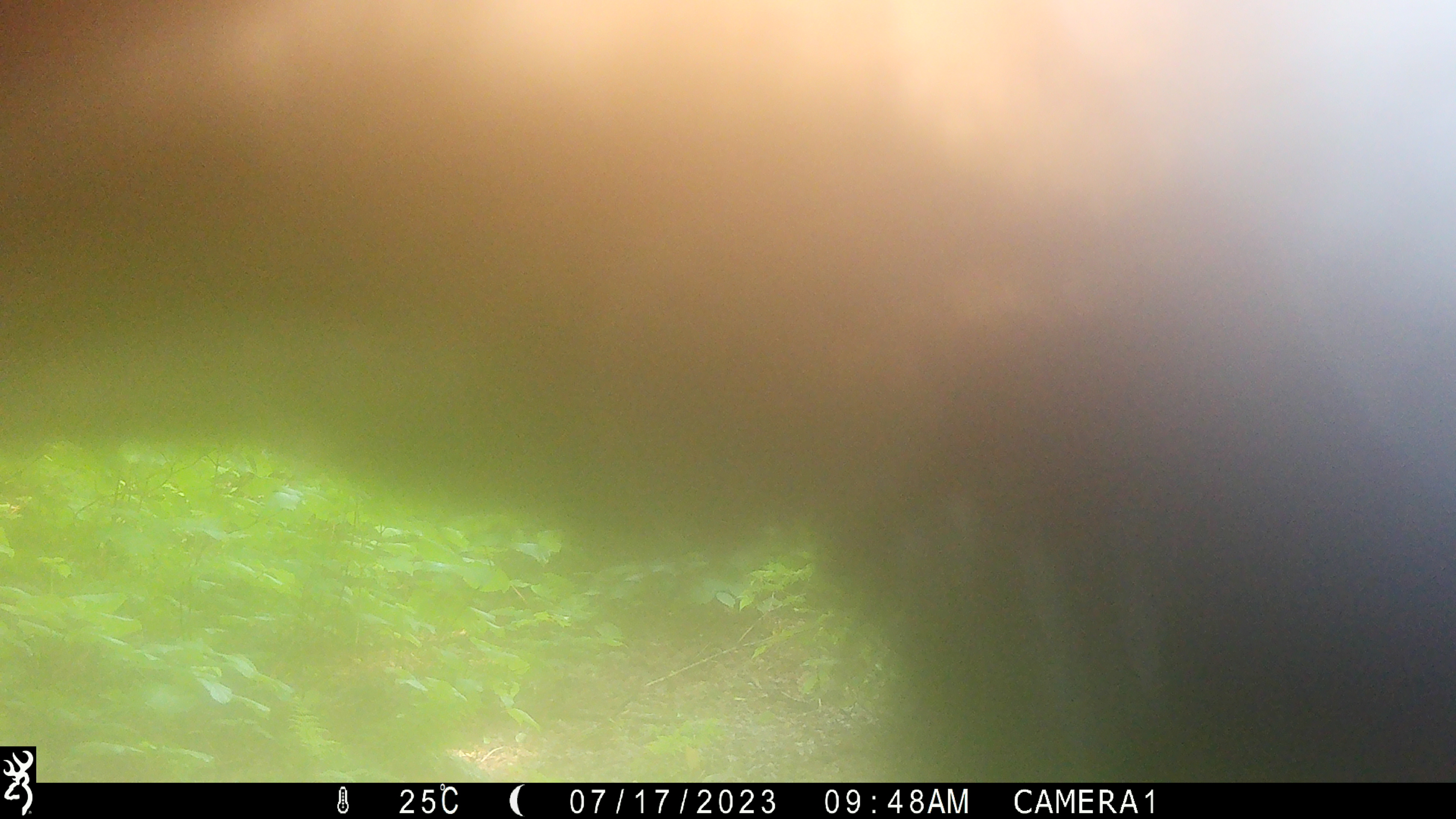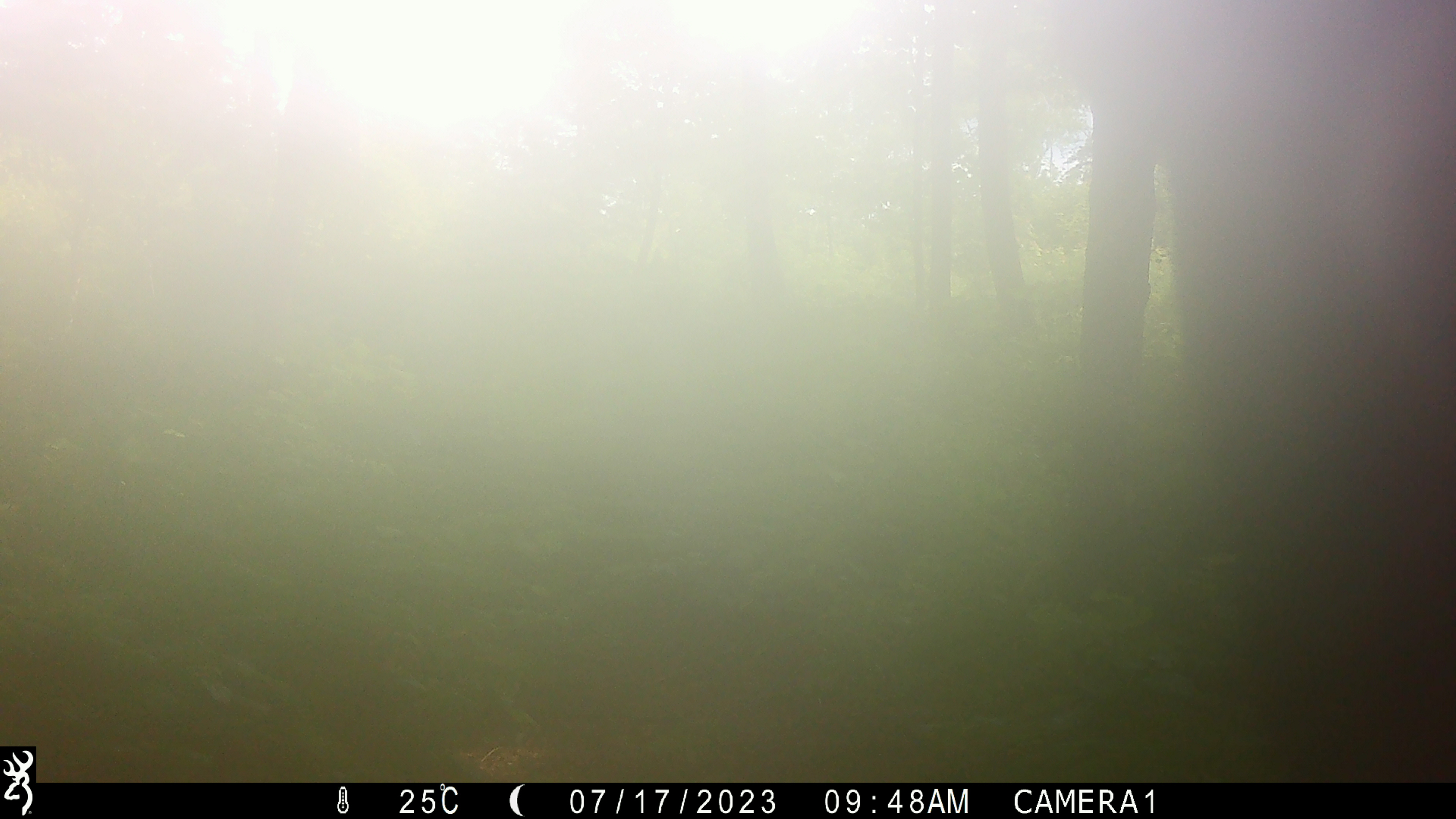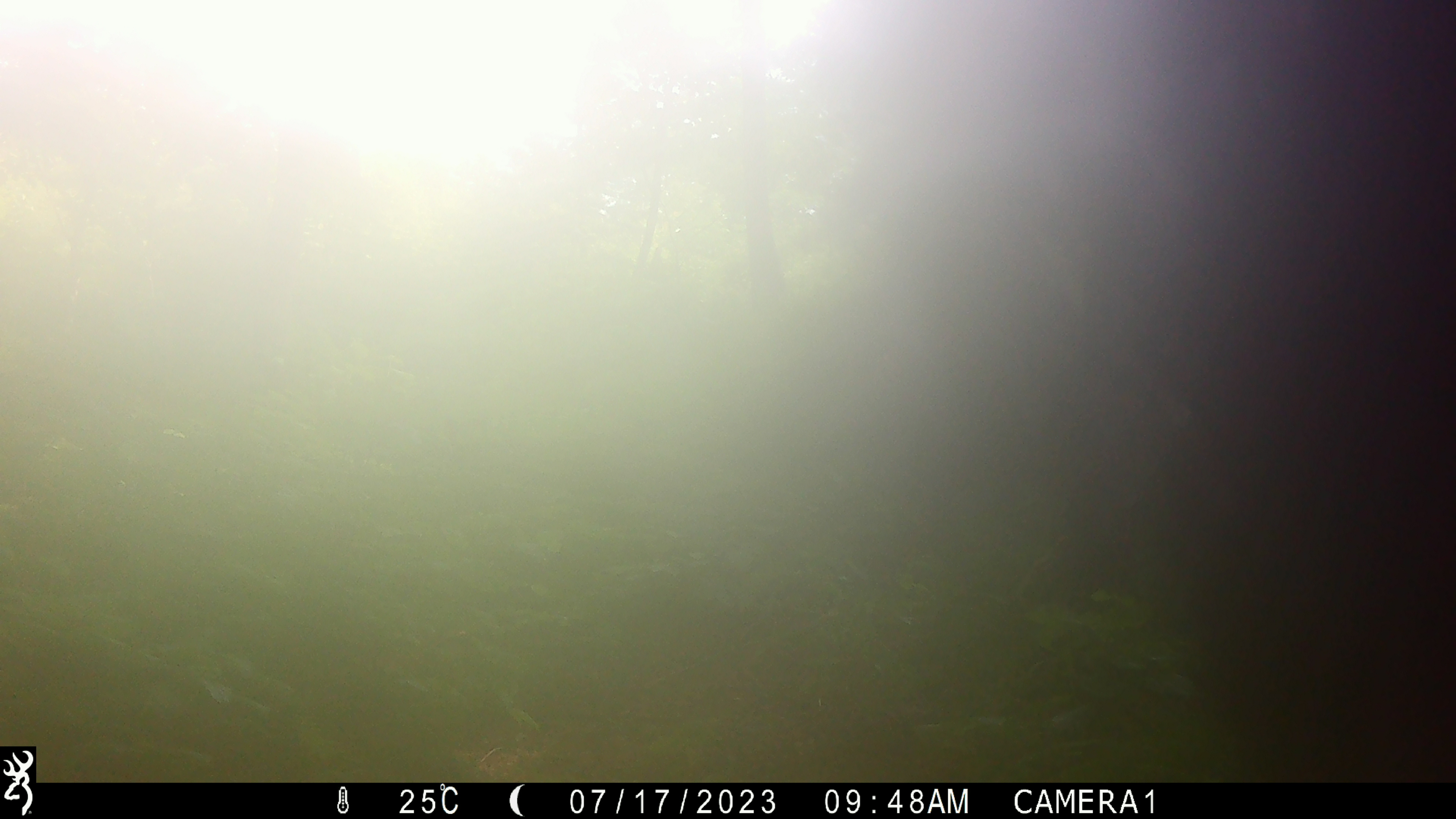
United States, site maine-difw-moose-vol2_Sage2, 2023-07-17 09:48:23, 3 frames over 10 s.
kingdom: Animalia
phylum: Chordata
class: Mammalia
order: Artiodactyla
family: Cervidae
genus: Alces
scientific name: Alces alces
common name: moose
Moose (Alces alces).